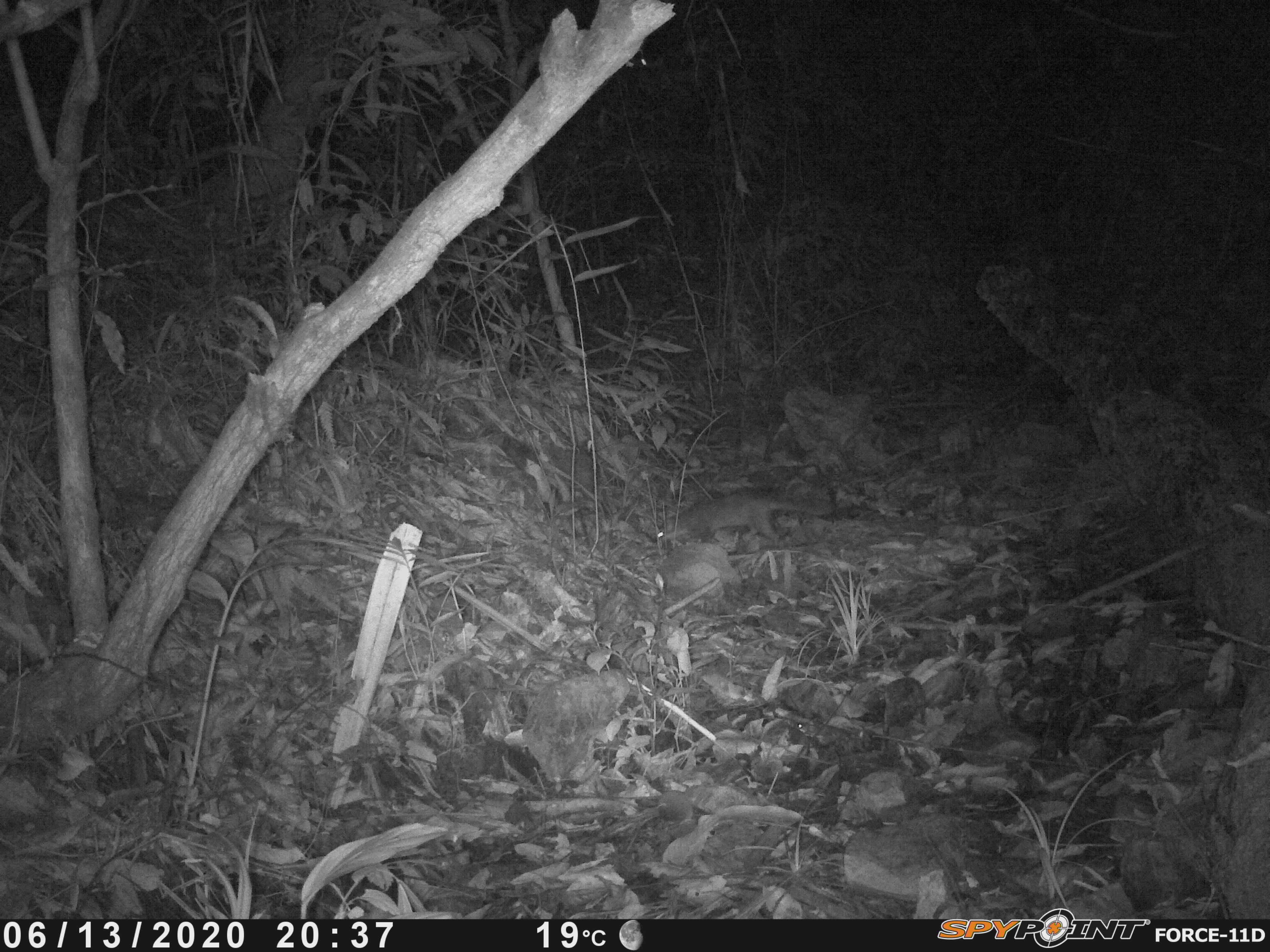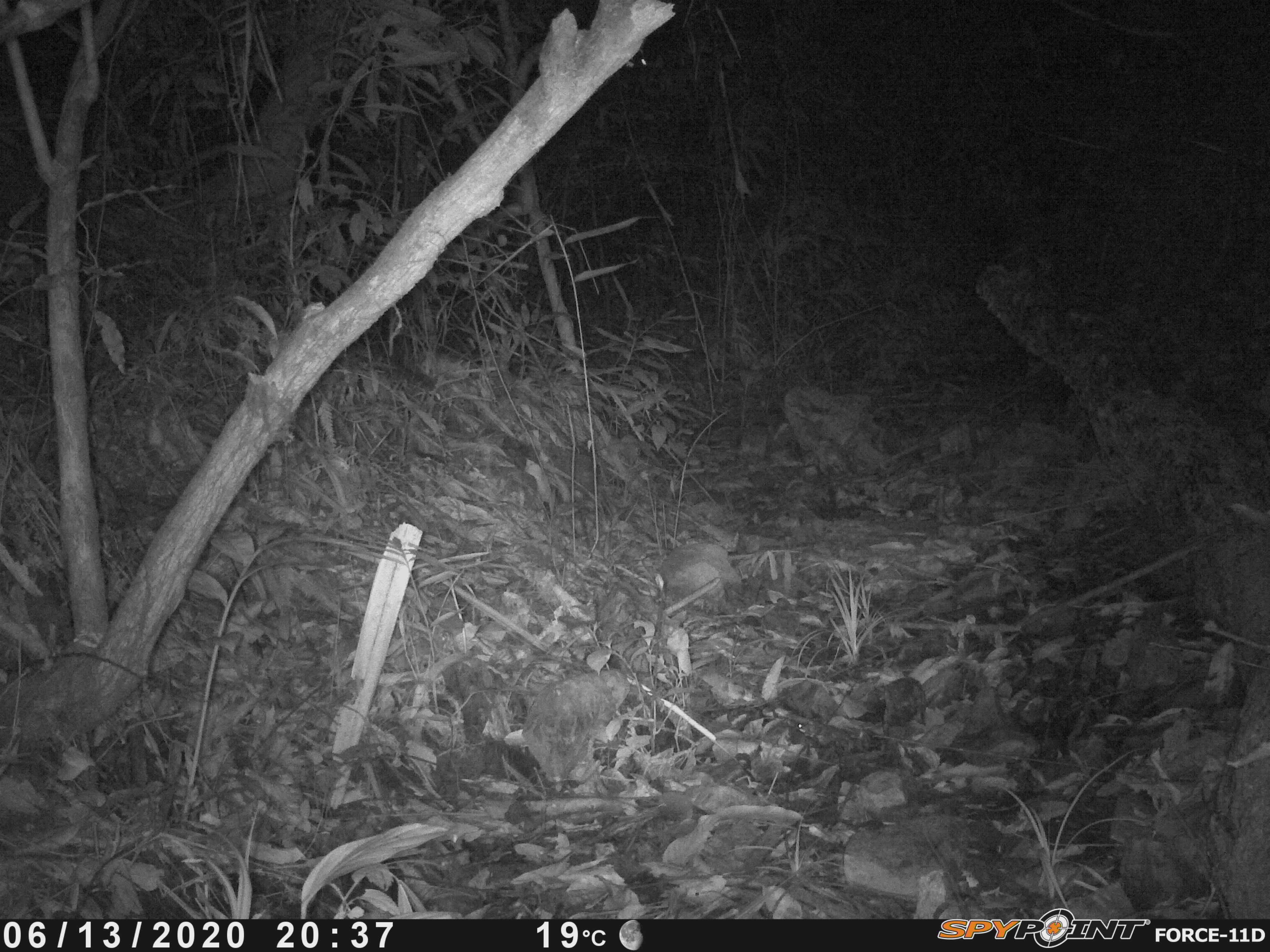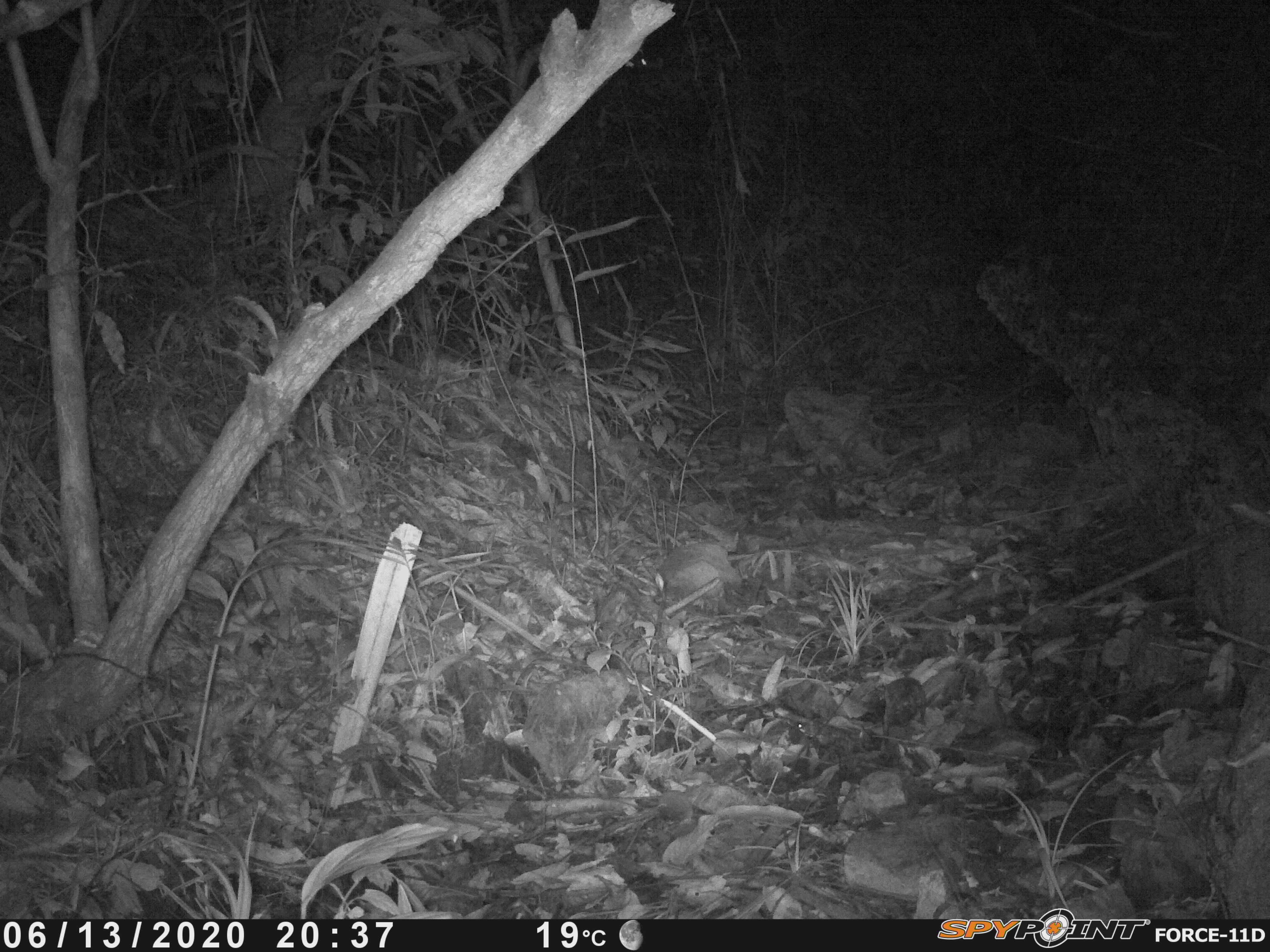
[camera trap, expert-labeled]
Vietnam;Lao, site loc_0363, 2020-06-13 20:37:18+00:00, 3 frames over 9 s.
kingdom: Animalia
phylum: Chordata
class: Mammalia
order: Carnivora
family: Mustelidae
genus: Melogale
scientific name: Melogale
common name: ferret badger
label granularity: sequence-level